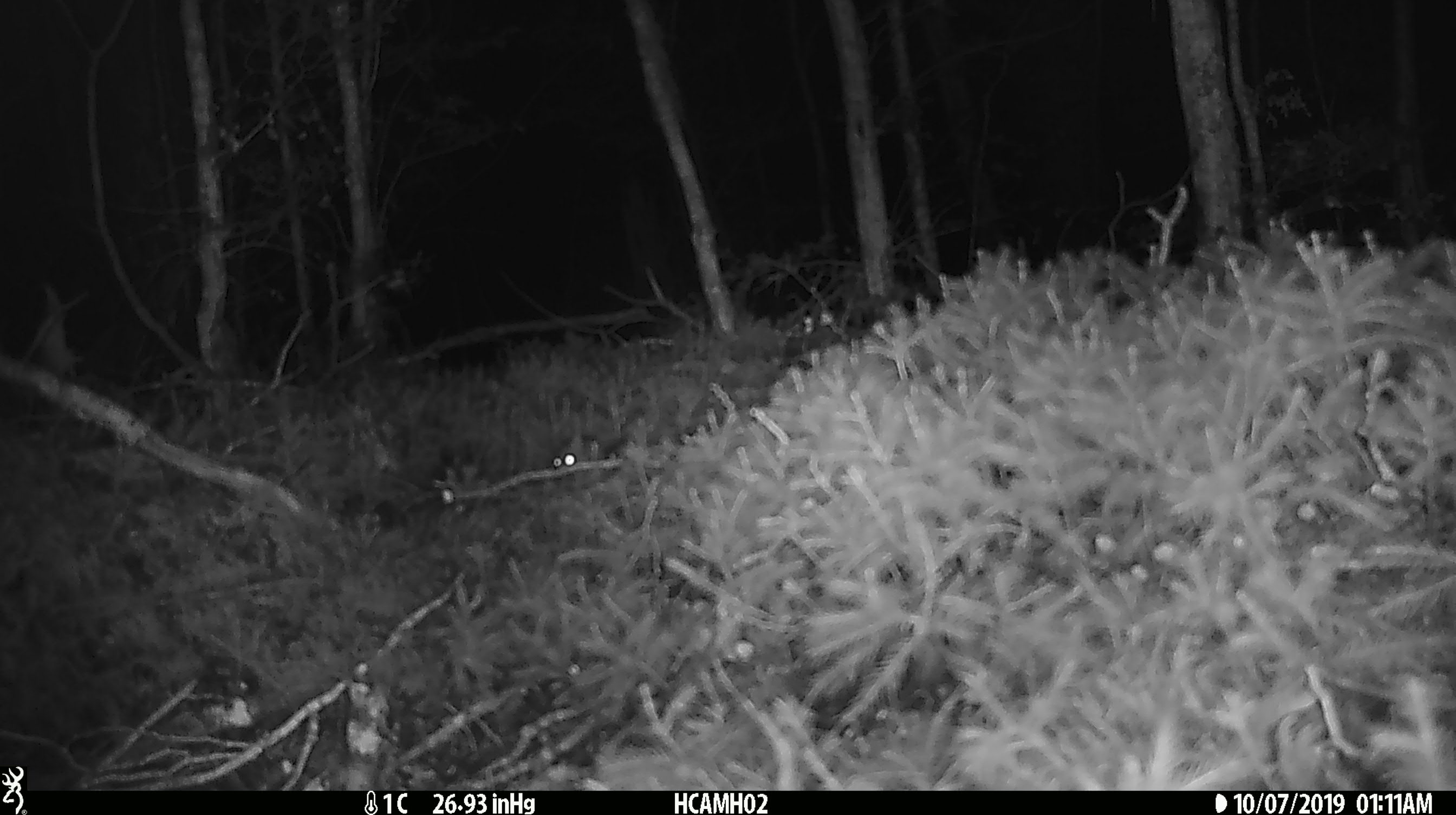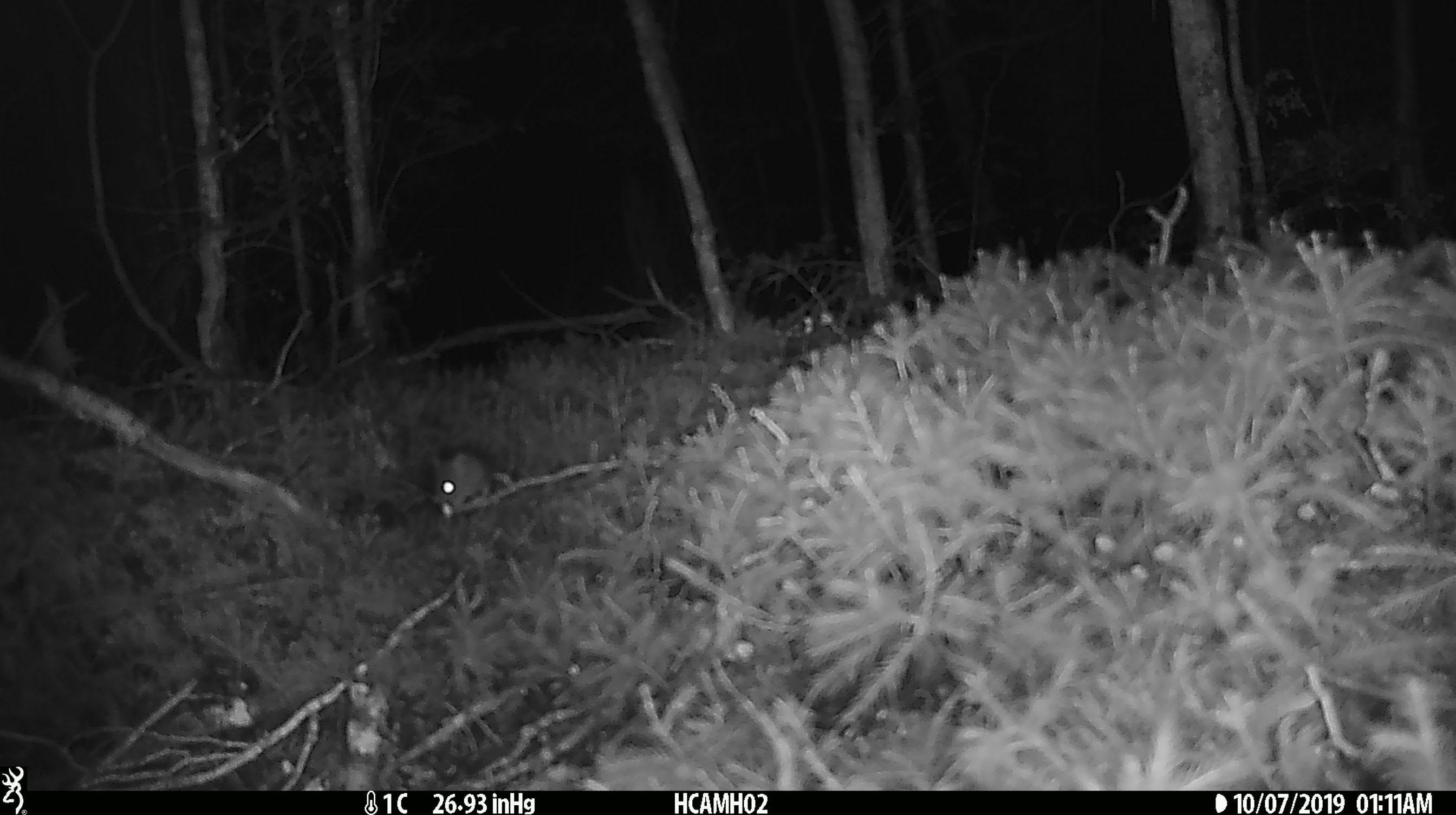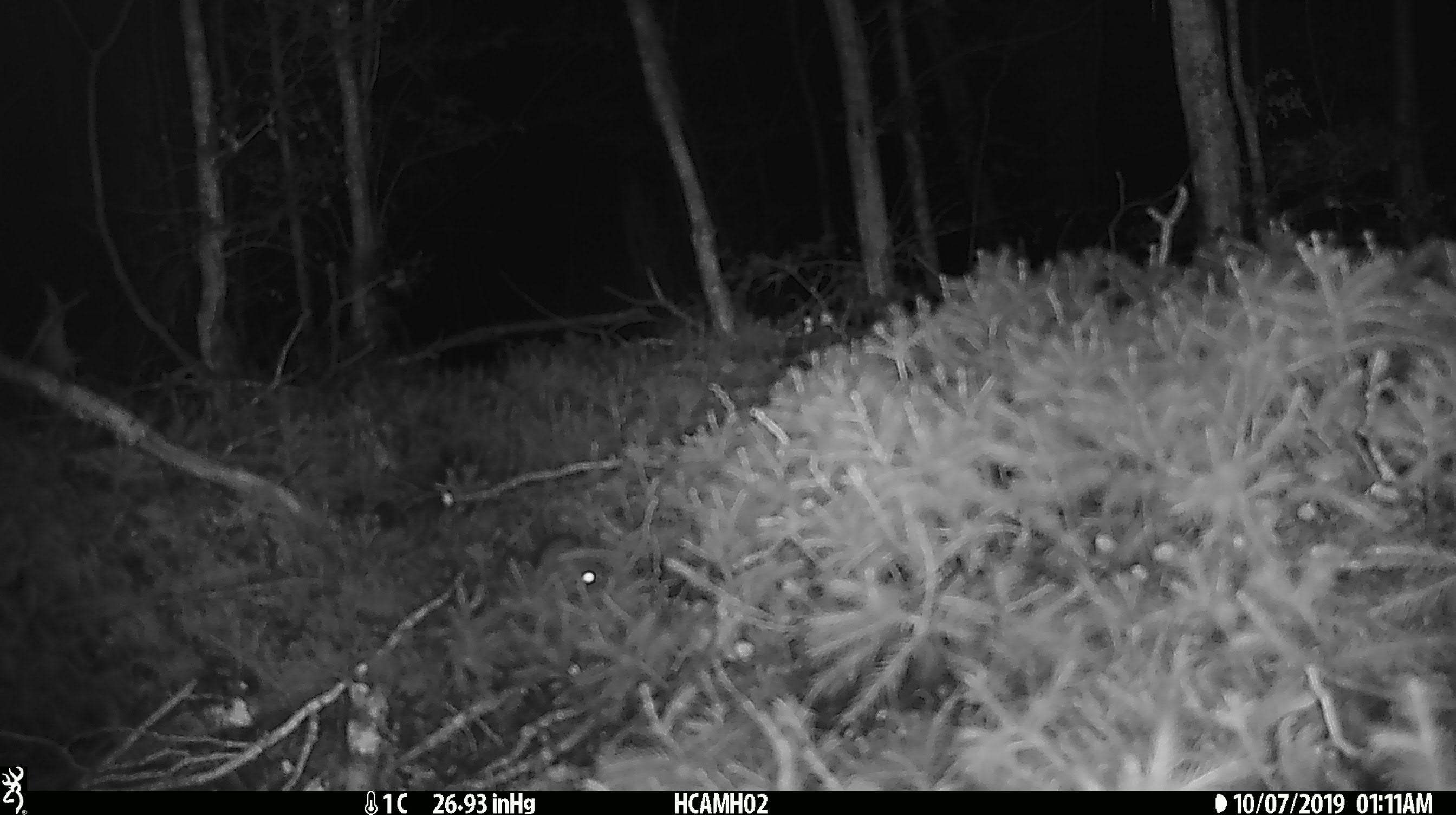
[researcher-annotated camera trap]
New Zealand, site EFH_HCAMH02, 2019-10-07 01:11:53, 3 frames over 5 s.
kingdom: Animalia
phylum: Chordata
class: Mammalia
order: Rodentia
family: Muridae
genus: Mus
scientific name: Mus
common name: mouse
Mouse (Mus).